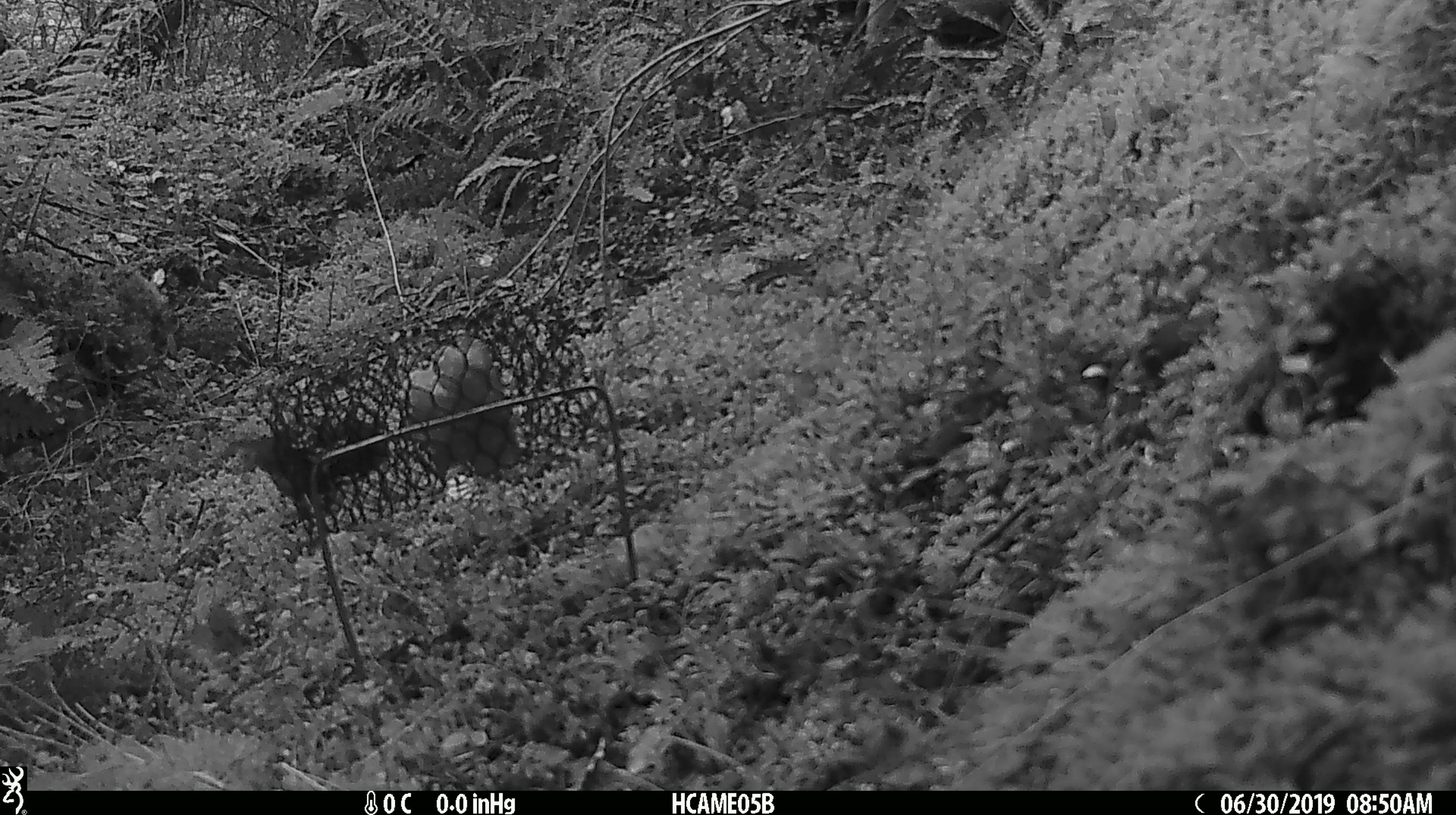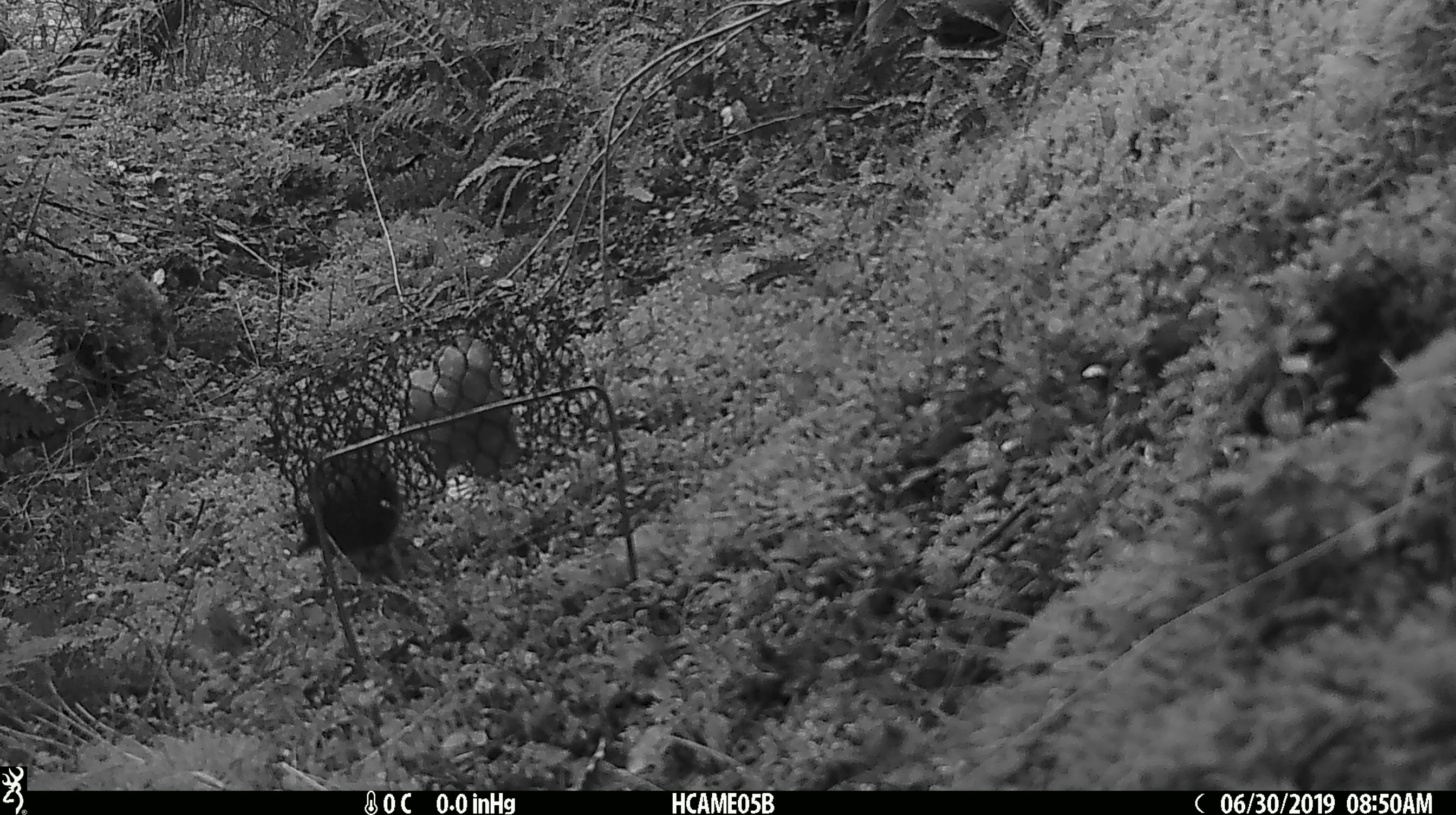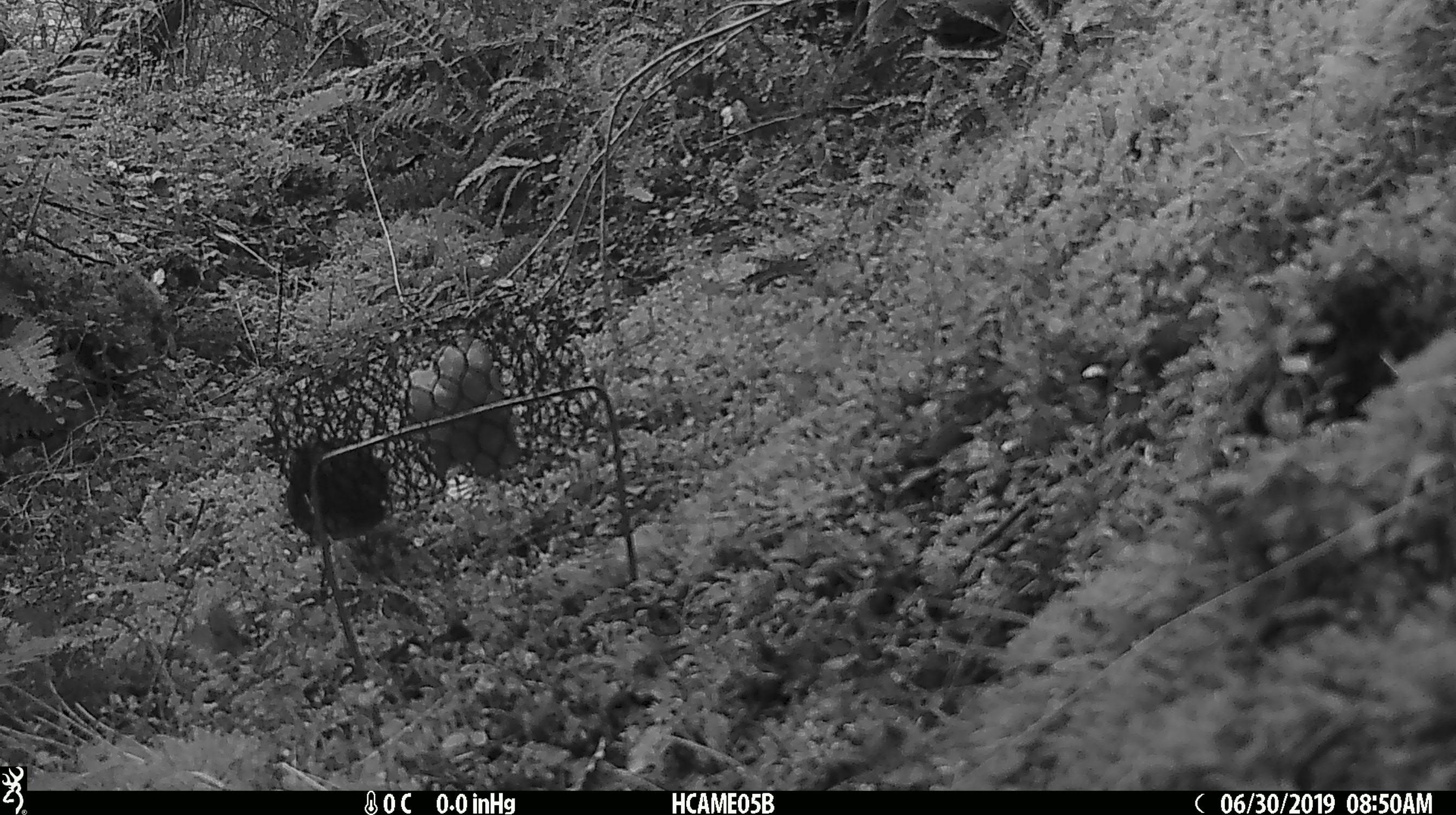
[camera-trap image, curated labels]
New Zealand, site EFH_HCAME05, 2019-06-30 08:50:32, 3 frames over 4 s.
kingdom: Animalia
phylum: Chordata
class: Aves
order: Passeriformes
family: Petroicidae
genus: Petroica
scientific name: Petroica australis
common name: new zealand robin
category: robin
Robin (new zealand robin) (Petroica australis).